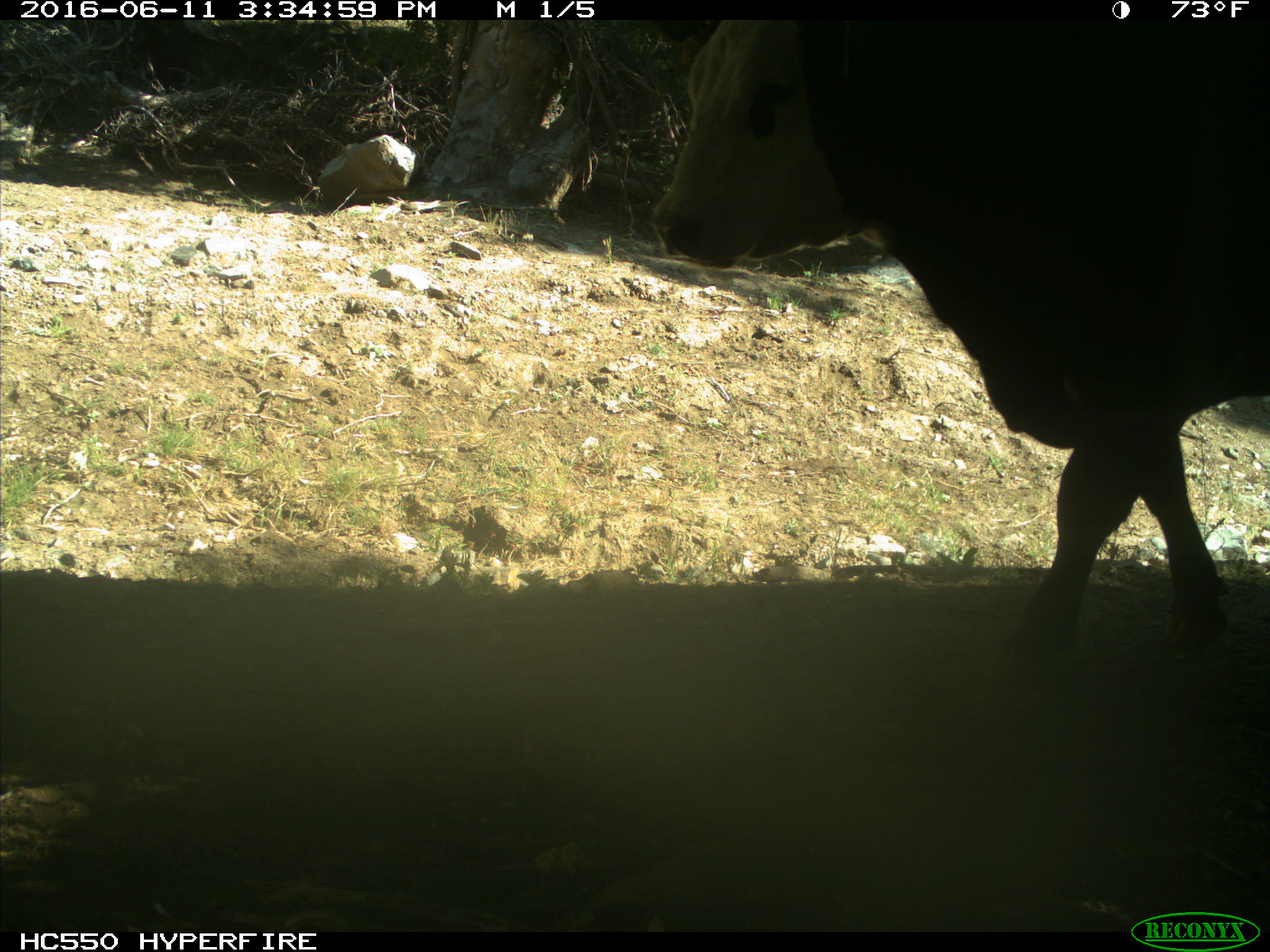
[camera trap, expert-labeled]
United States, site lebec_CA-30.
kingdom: Animalia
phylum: Chordata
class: Mammalia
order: Artiodactyla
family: Bovidae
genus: Bos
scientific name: Bos taurus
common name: domestic cow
Bos taurus (domestic cow).